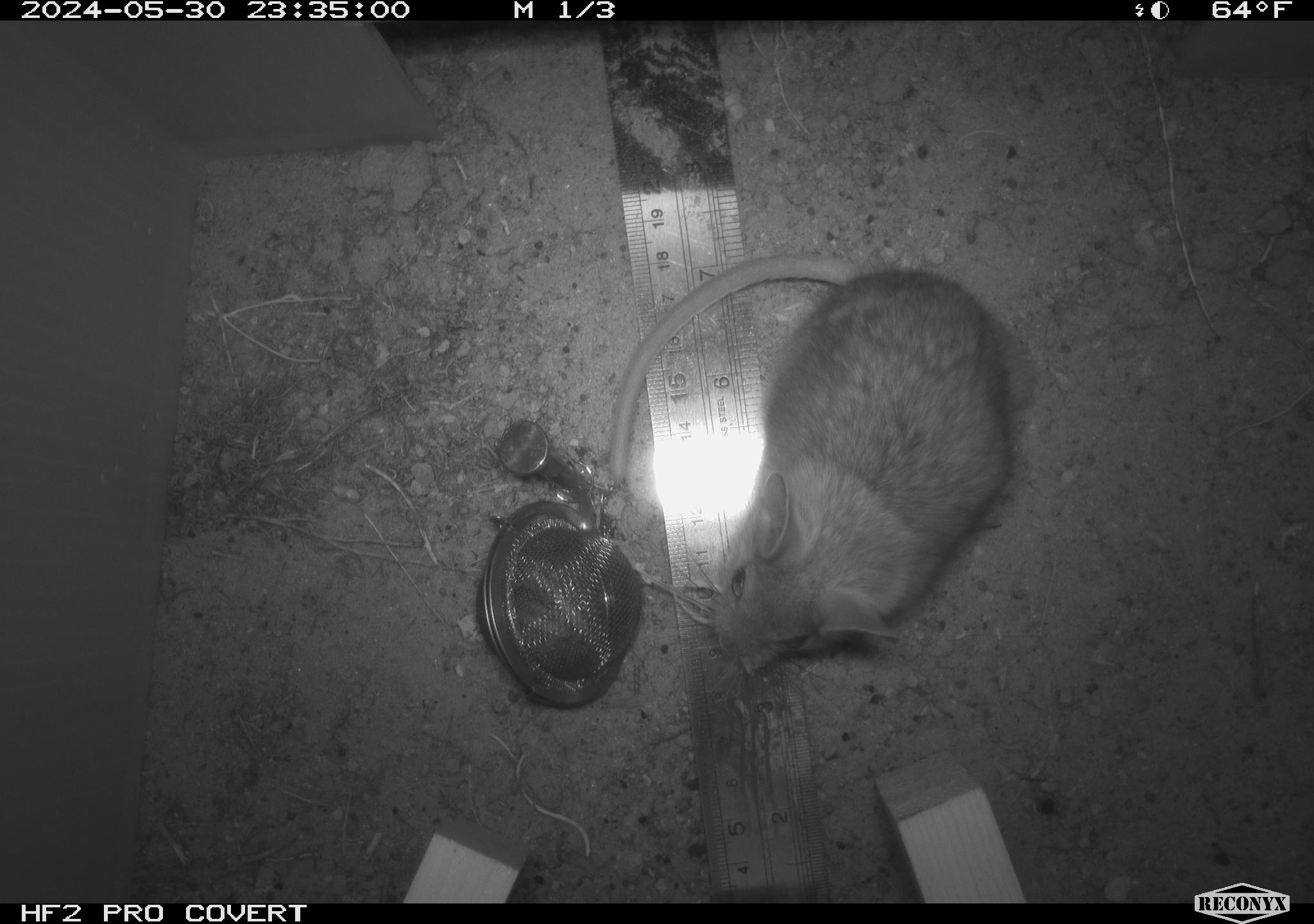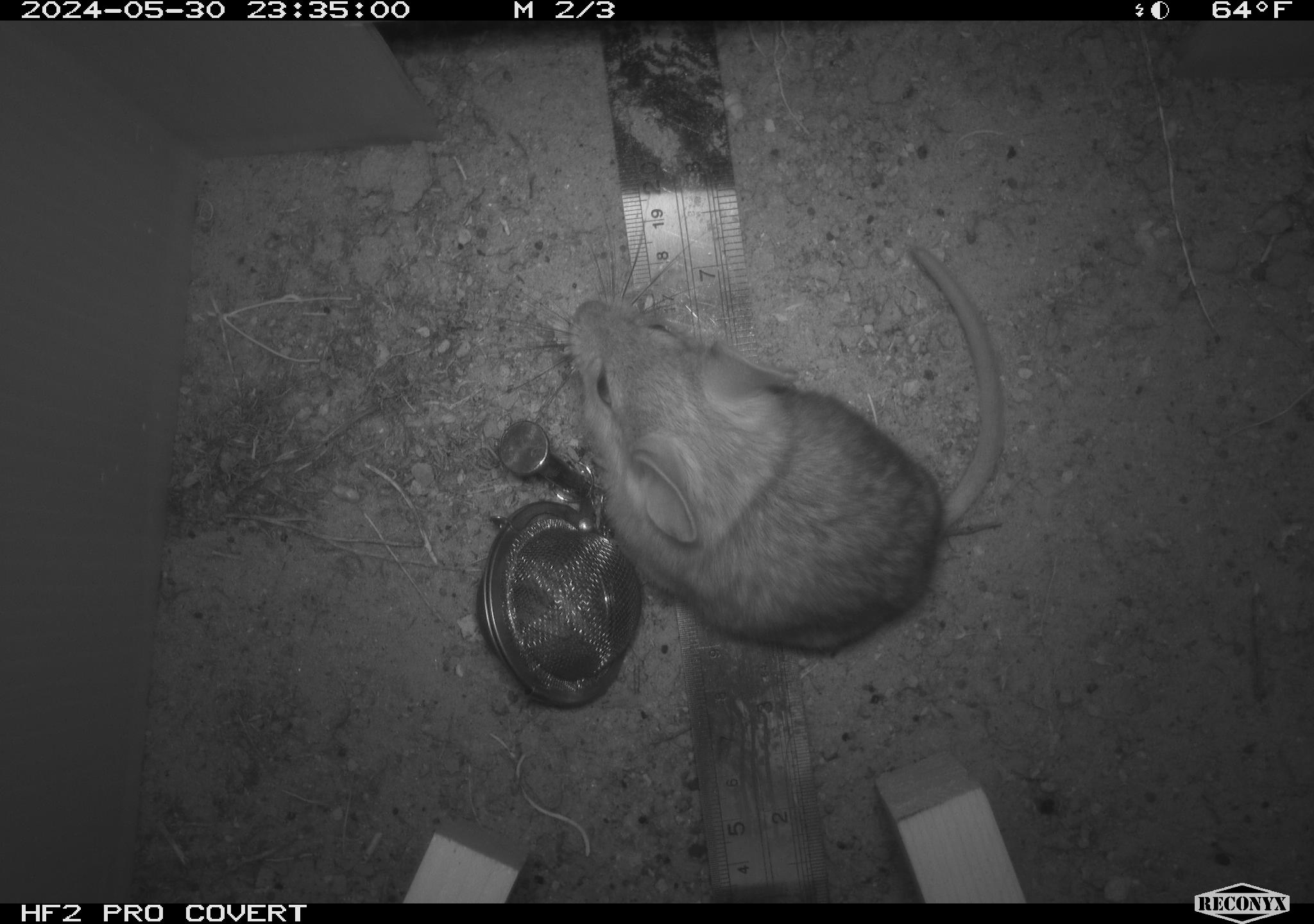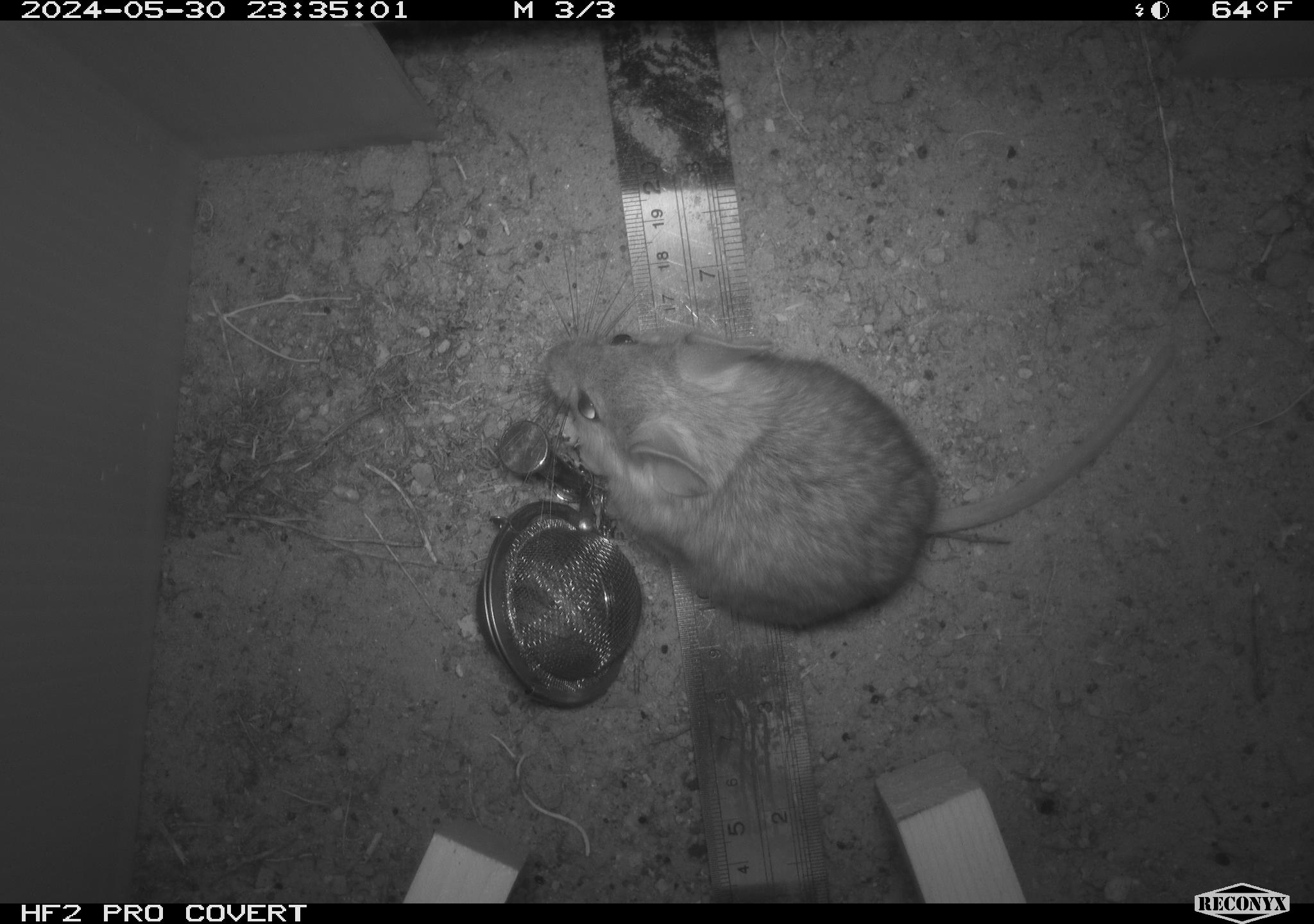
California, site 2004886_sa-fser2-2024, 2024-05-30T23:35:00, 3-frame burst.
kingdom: Animalia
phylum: Chordata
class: Mammalia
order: Rodentia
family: Cricetidae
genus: Neotoma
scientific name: Neotoma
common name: pack rat or woodrat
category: neotoma species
Neotoma species (pack rat or woodrat) (Neotoma).